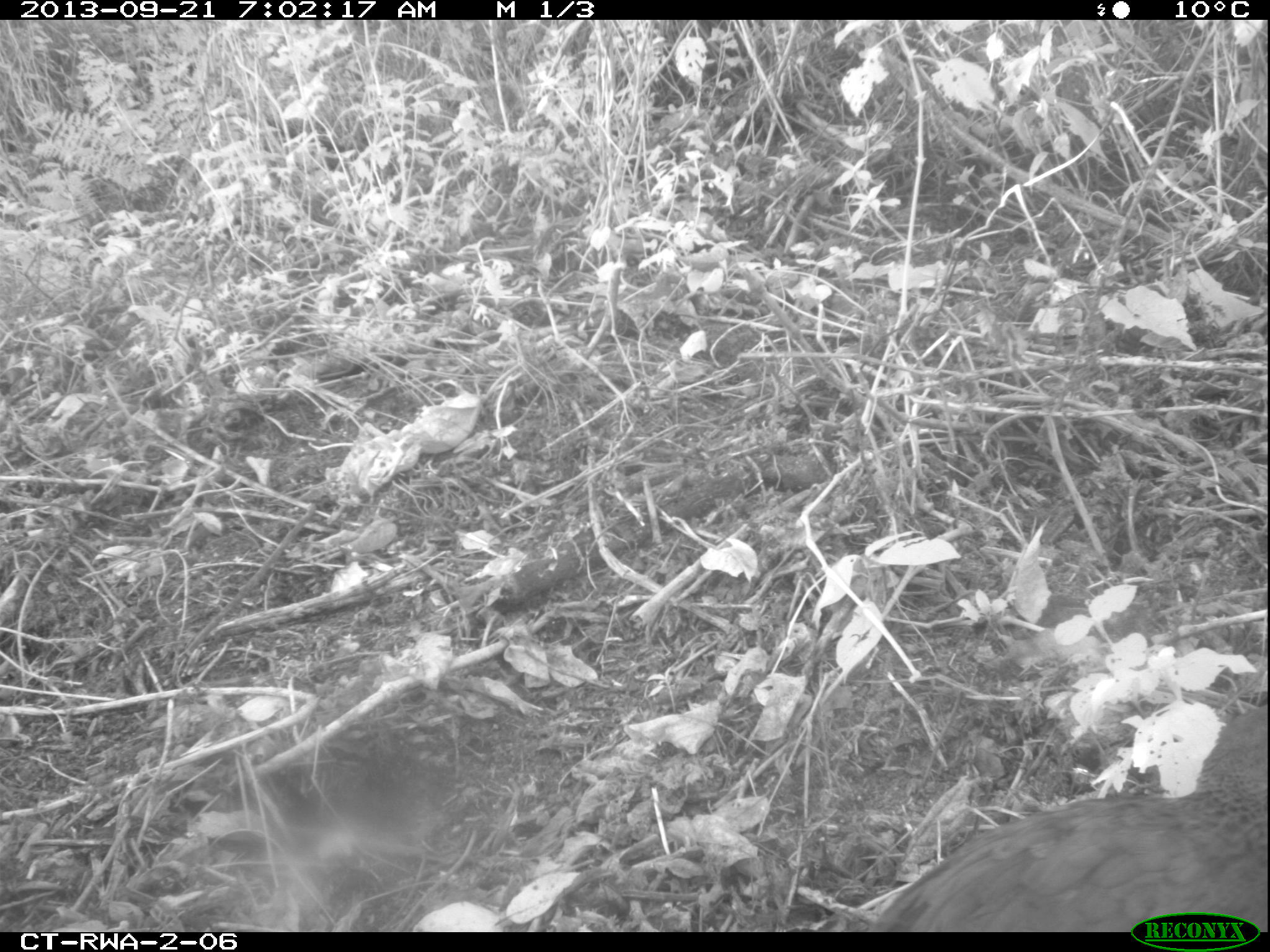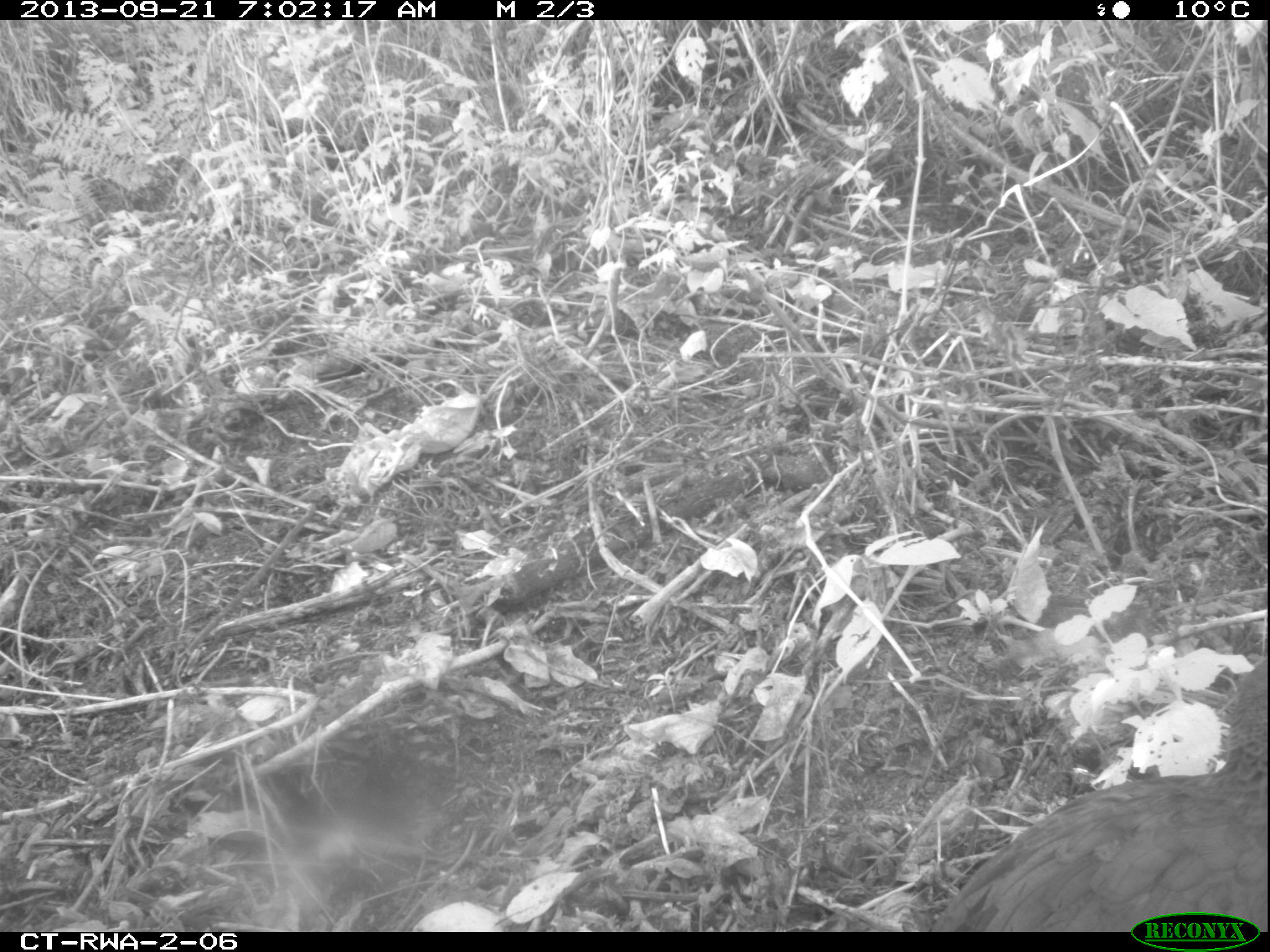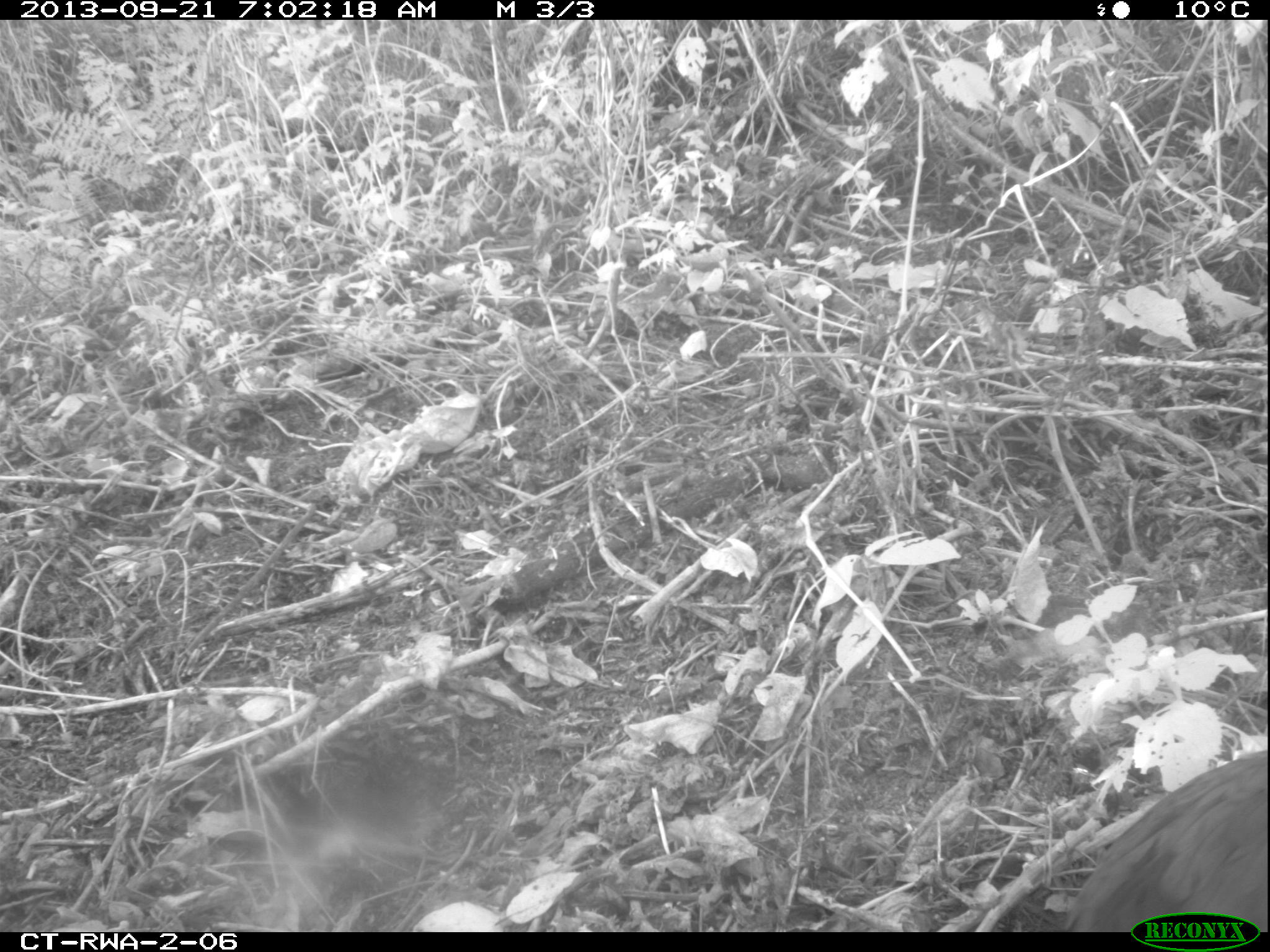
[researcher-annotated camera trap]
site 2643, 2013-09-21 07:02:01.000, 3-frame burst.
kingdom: Animalia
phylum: Chordata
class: Aves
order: Galliformes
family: Phasianidae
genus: Pternistis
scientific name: Pternistis nobilis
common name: handsome francolin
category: francolinus nobilis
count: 5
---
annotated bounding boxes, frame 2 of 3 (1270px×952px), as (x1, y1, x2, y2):
francolinus nobilis: (927, 654, 1266, 930)